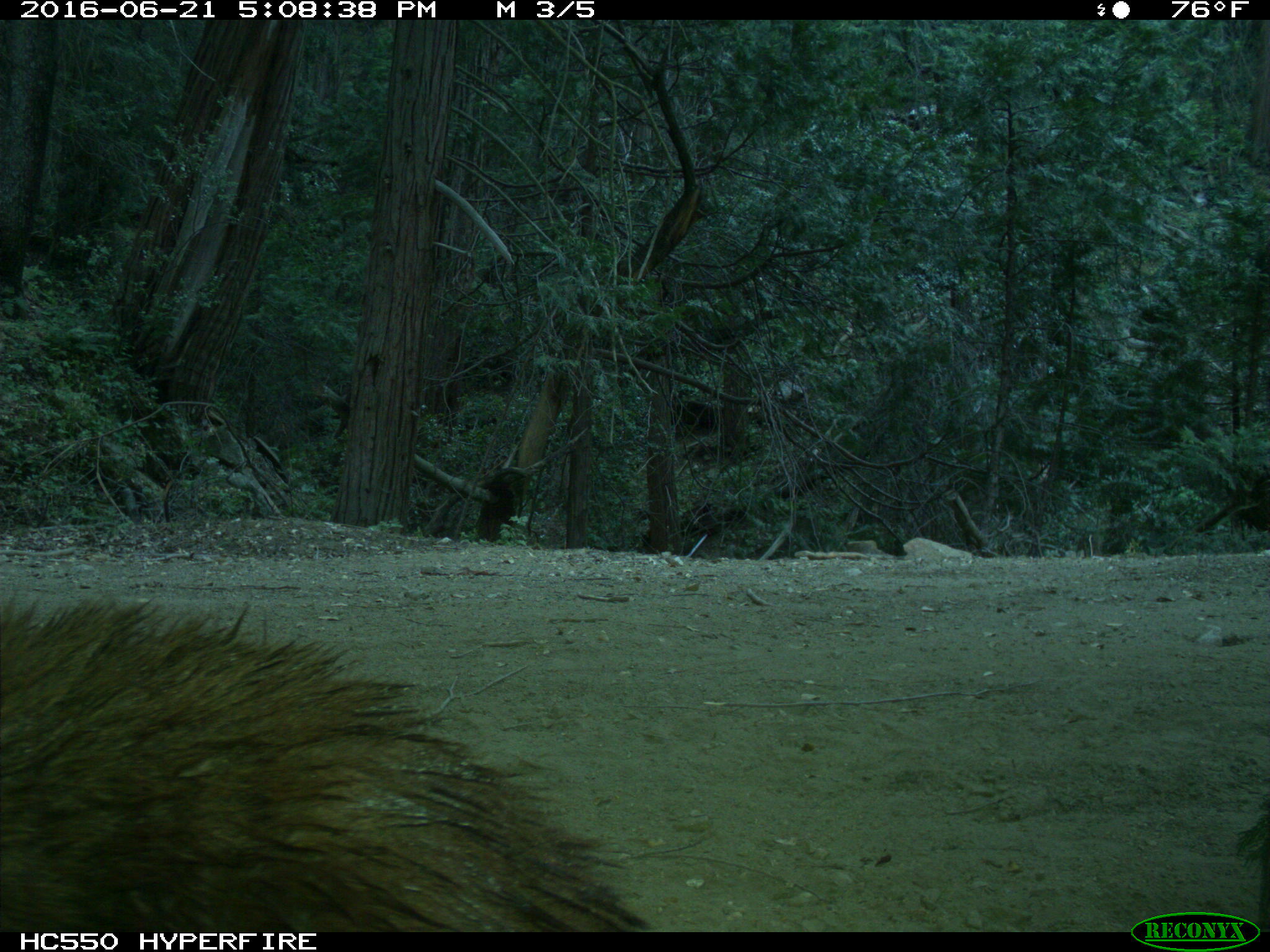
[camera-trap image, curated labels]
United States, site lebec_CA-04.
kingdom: Animalia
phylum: Chordata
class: Mammalia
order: Carnivora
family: Ursidae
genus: Ursus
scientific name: Ursus americanus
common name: american black bear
Ursus americanus (american black bear).